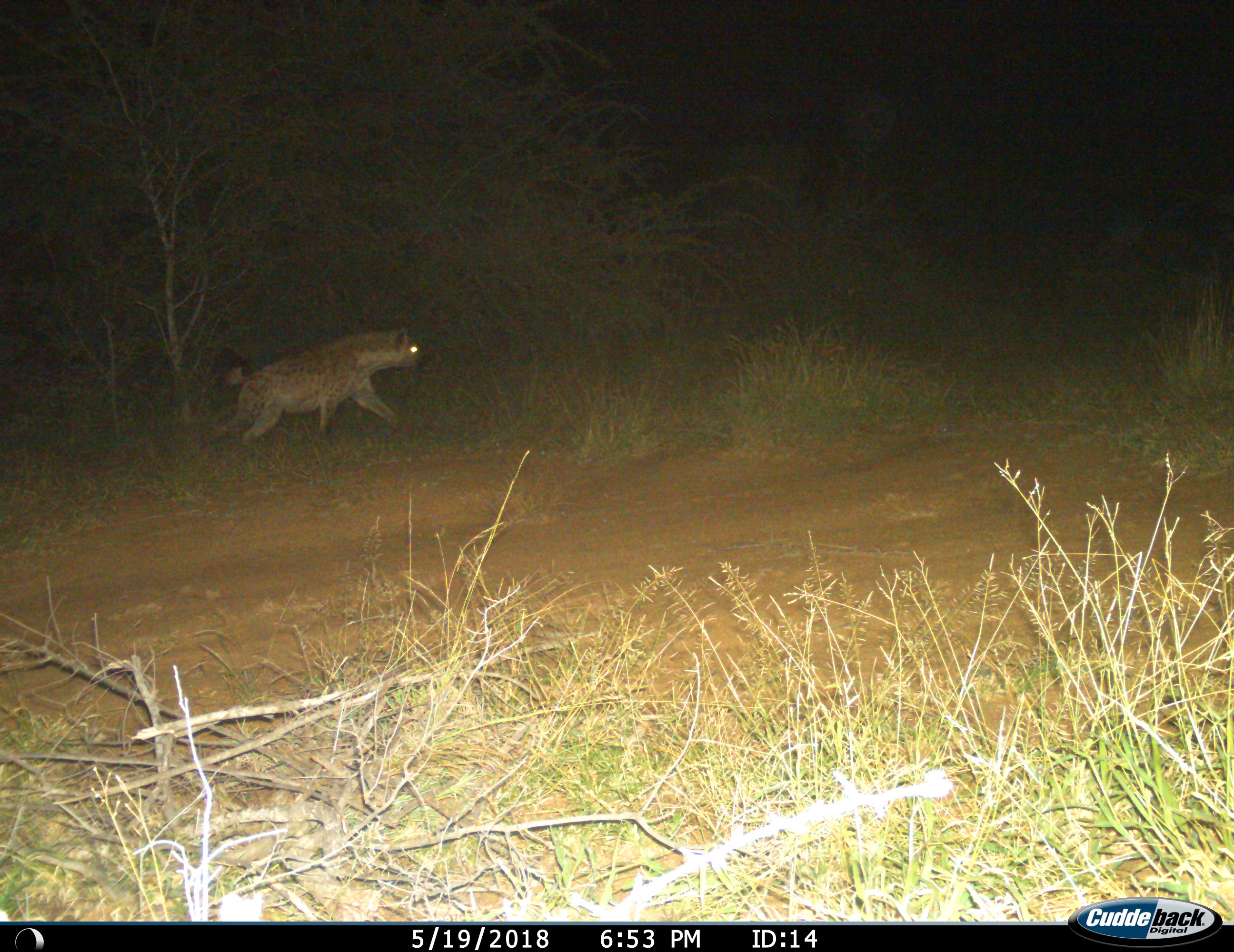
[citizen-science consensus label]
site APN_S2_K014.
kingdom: Animalia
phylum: Chordata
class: Mammalia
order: Carnivora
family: Hyaenidae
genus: Crocuta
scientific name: Crocuta crocuta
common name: spotted hyena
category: hyenaspotted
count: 1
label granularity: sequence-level